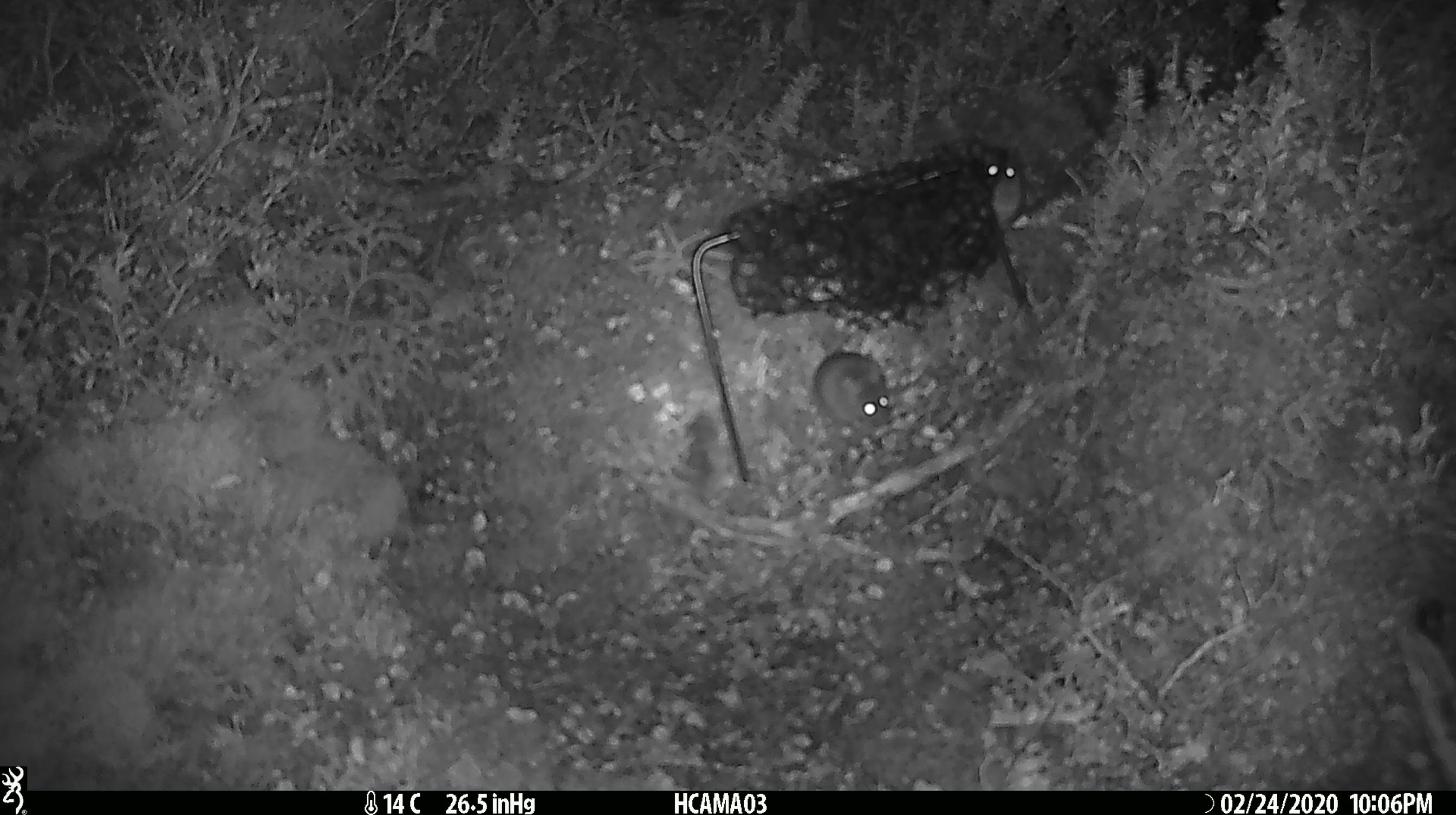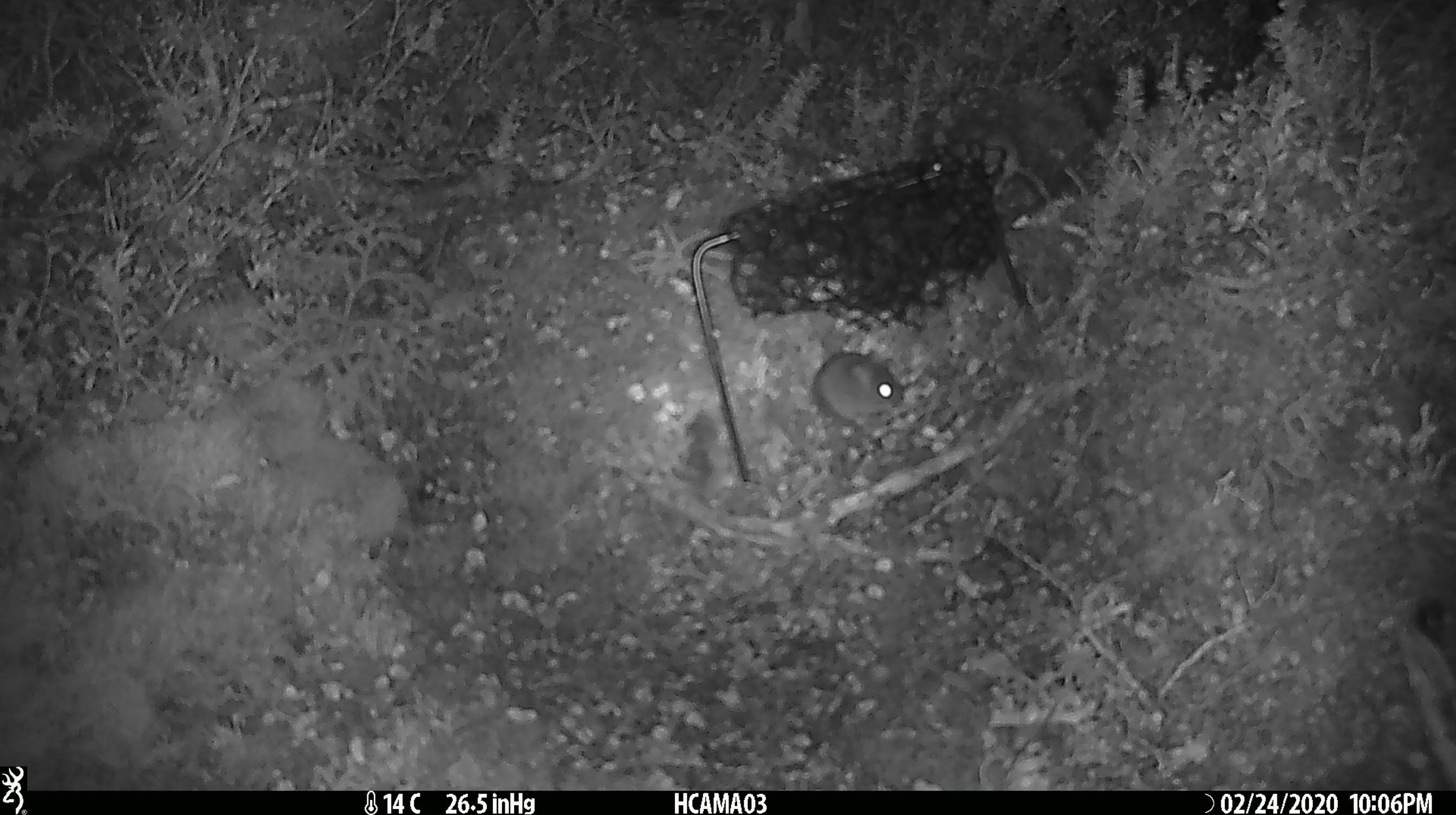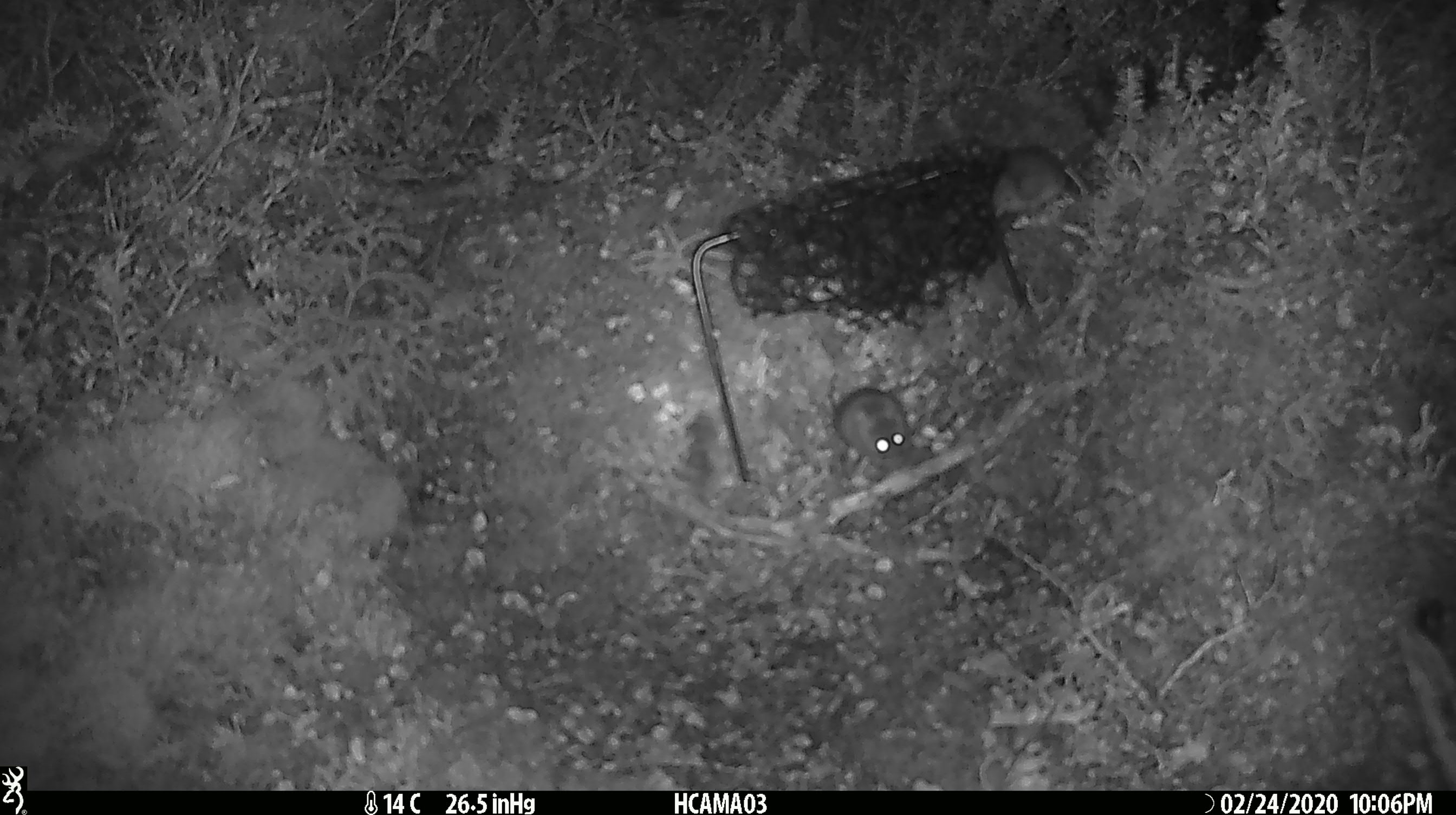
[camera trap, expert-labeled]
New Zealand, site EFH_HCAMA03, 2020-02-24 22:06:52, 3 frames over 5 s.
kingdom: Animalia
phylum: Chordata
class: Mammalia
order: Rodentia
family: Muridae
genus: Mus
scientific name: Mus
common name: mouse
Mouse (Mus).